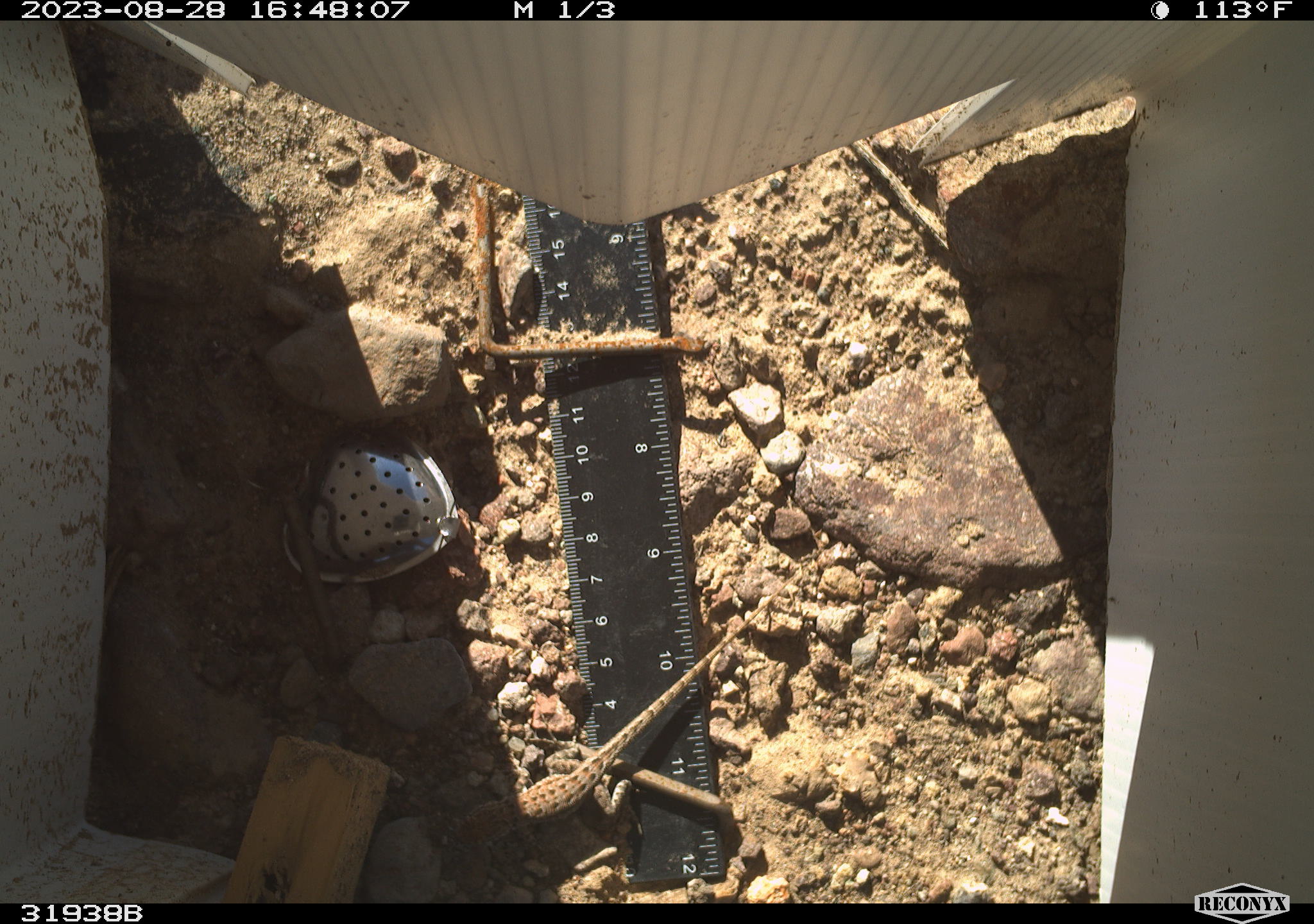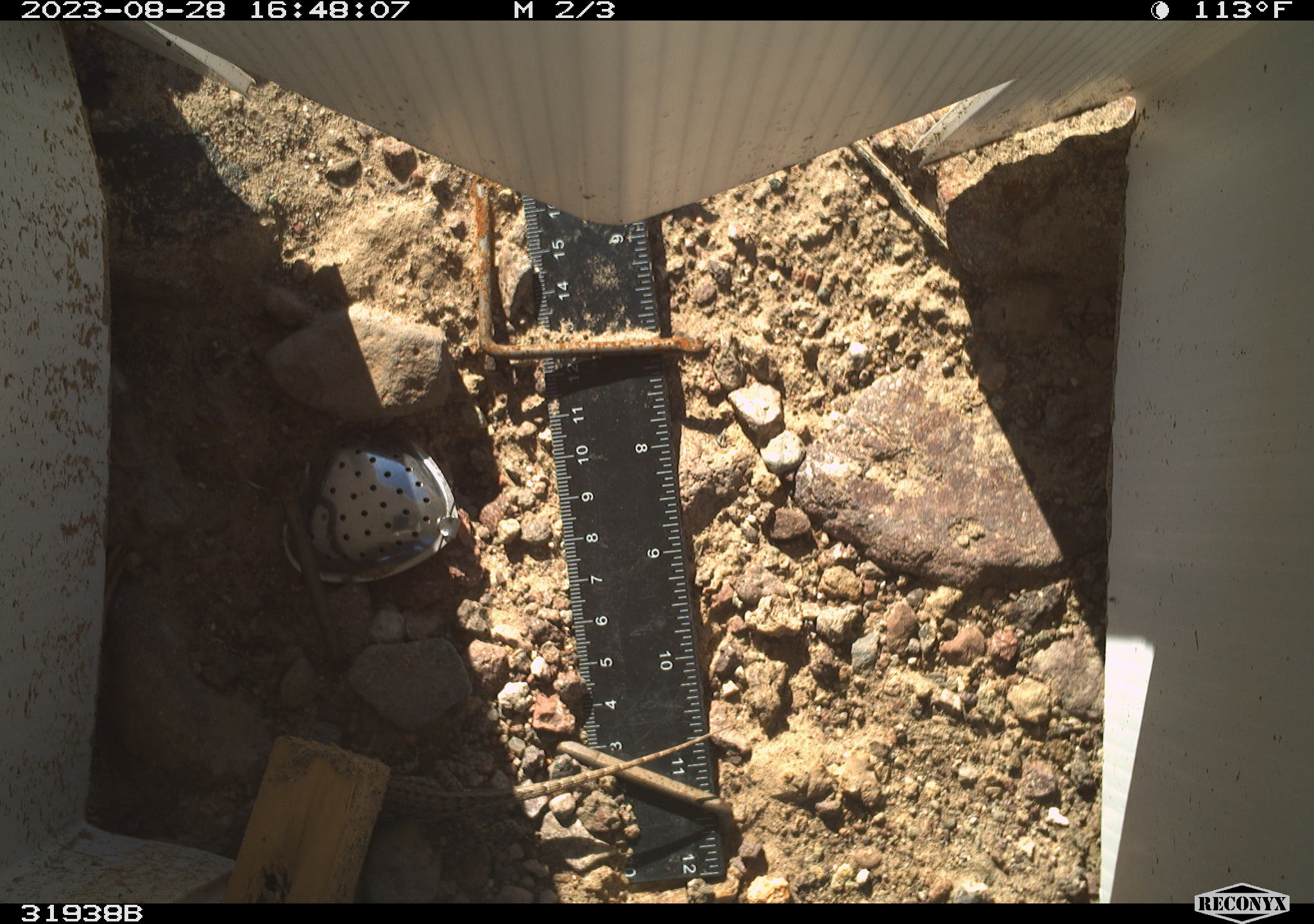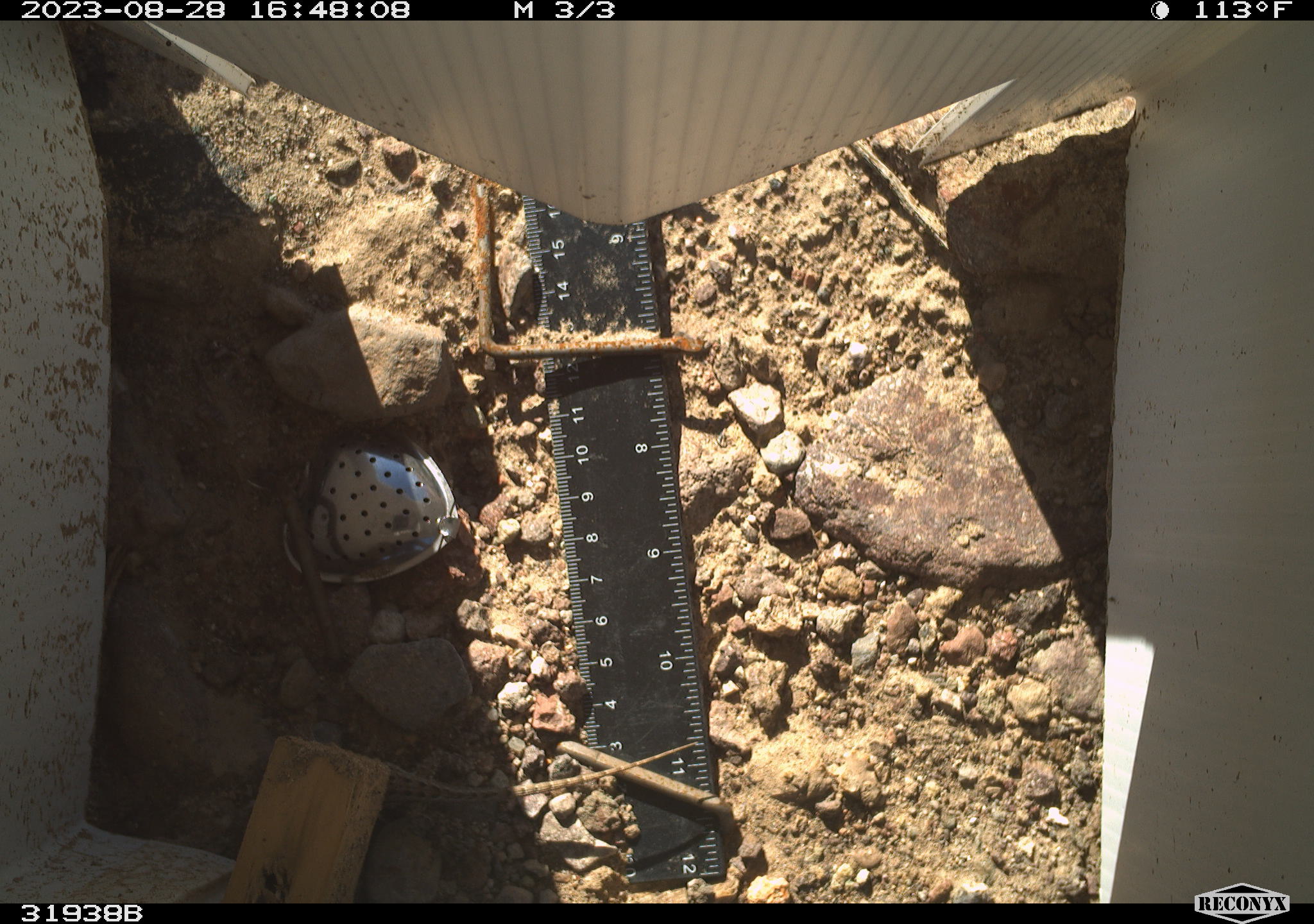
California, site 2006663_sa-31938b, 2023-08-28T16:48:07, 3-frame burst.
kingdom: Animalia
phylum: Chordata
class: Reptilia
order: Squamata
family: Phrynosomatidae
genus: Sceloporus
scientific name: Sceloporus graciosus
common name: common sagebrush lizard